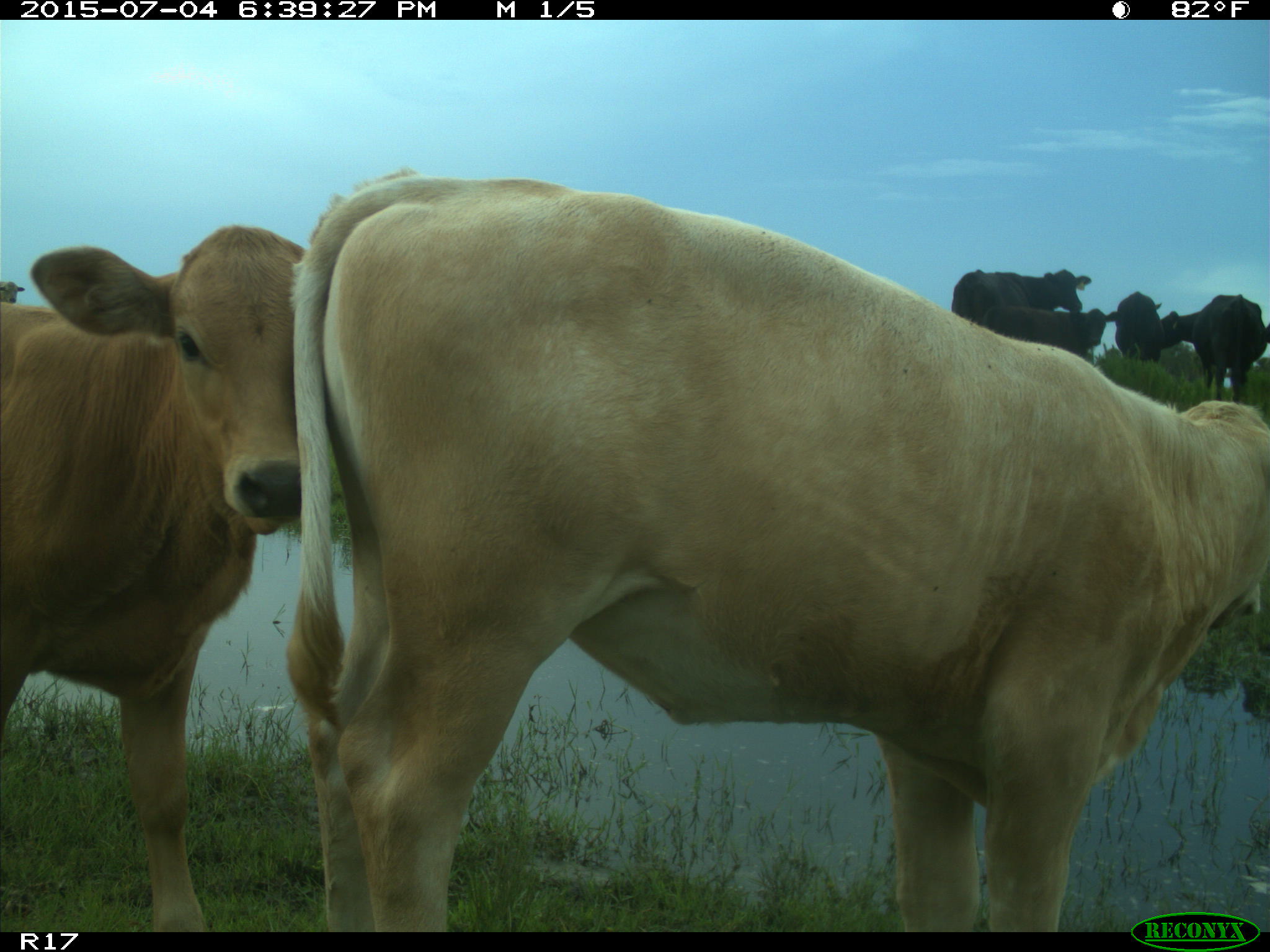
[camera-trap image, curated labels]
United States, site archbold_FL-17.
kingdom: Animalia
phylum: Chordata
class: Mammalia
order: Artiodactyla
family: Bovidae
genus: Bos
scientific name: Bos taurus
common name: domestic cow